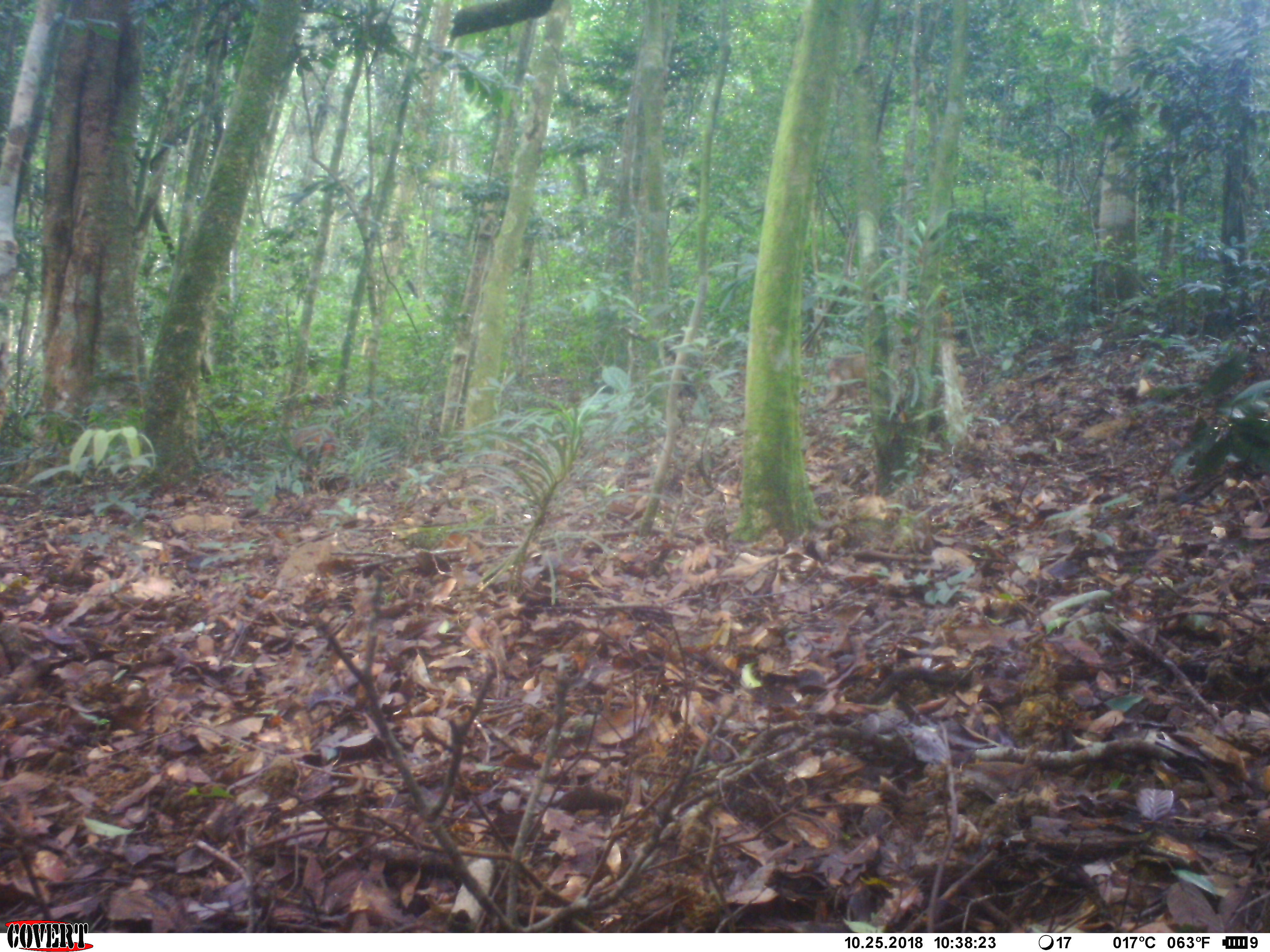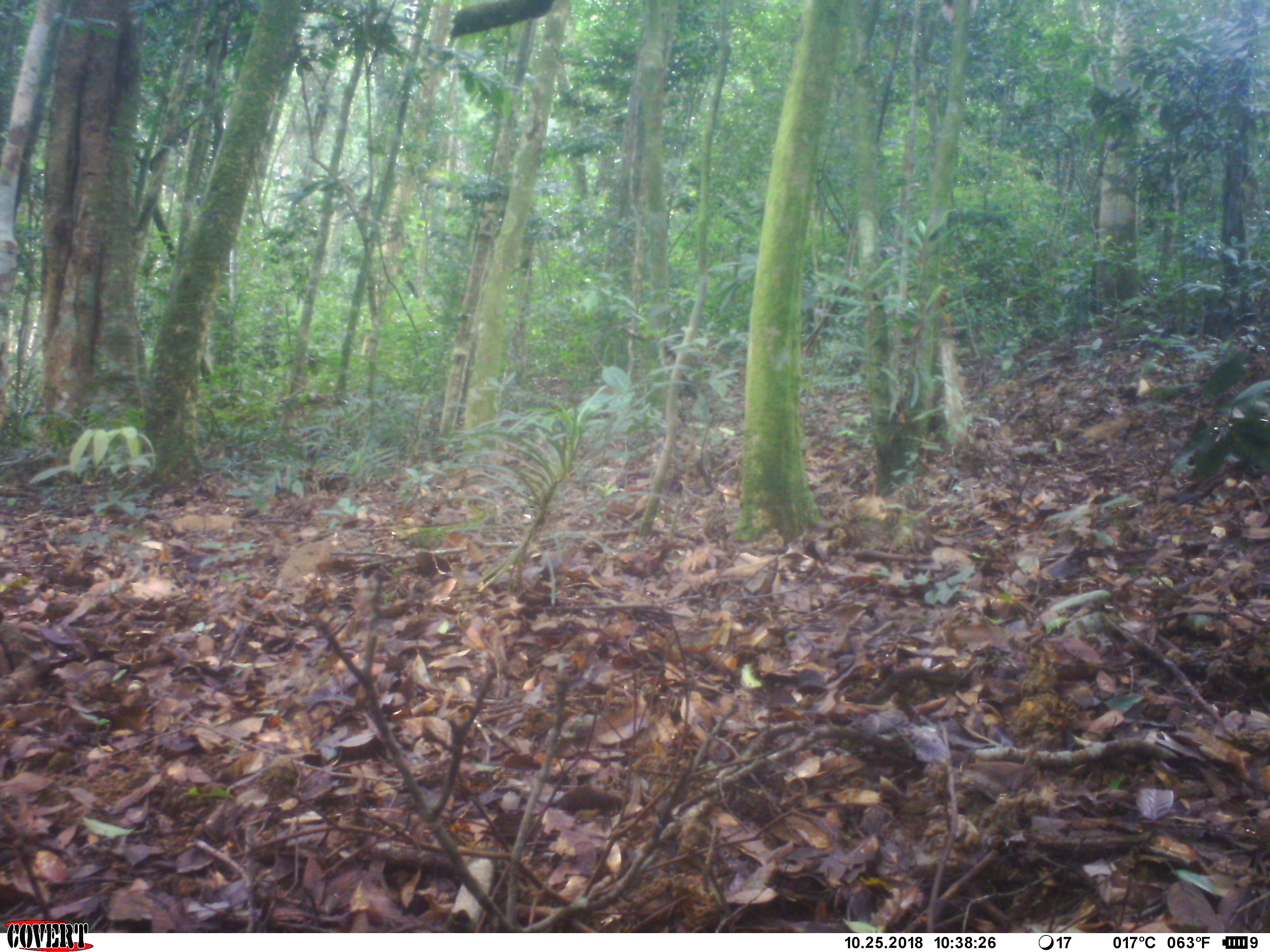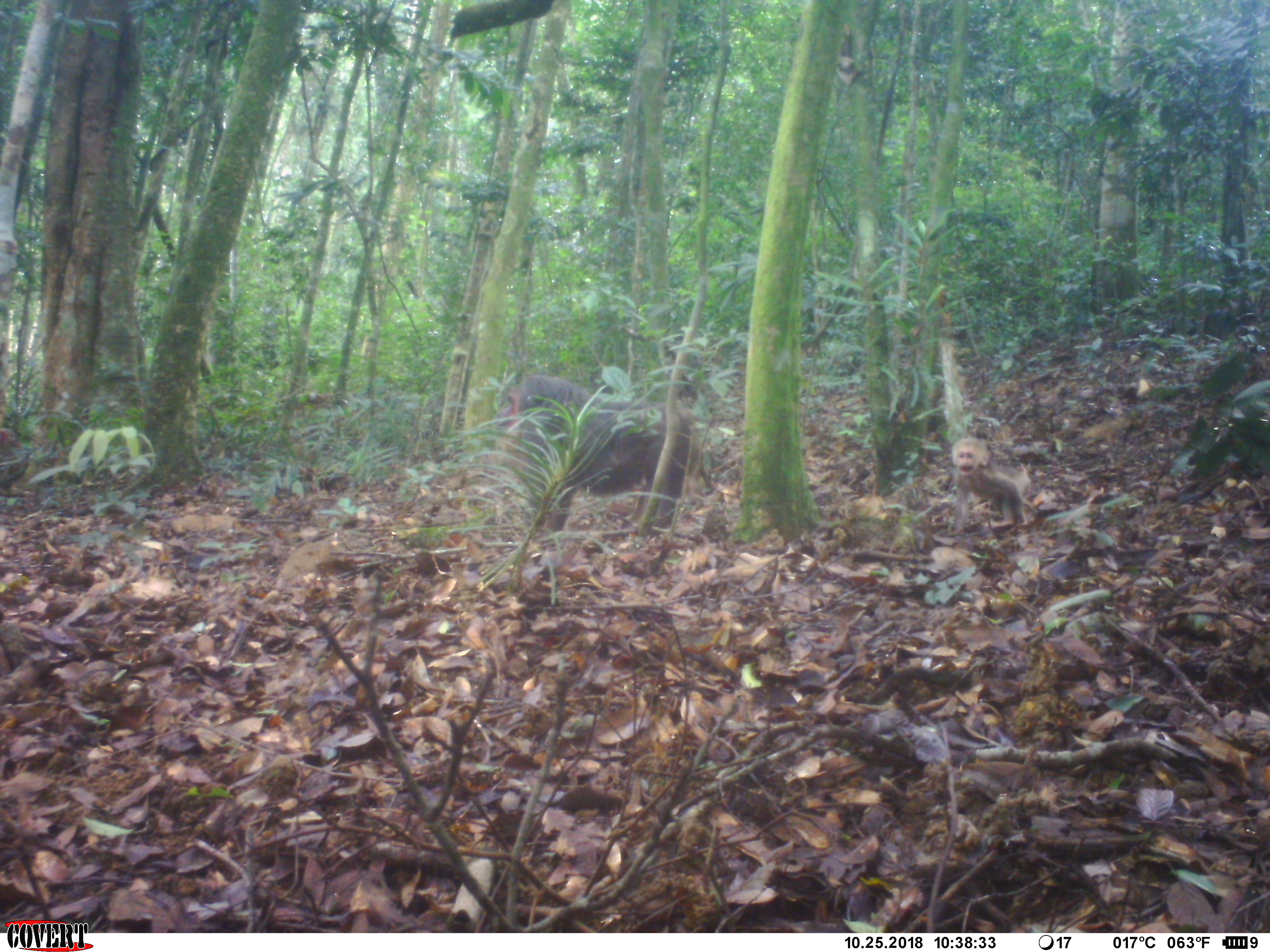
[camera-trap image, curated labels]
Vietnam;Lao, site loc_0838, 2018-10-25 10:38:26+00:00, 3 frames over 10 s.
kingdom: Animalia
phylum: Chordata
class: Mammalia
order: Primates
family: Cercopithecidae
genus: Macaca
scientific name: Macaca arctoides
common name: stump-tailed macaque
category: stump tailed macaque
Stump tailed macaque (stump-tailed macaque) (Macaca arctoides). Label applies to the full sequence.